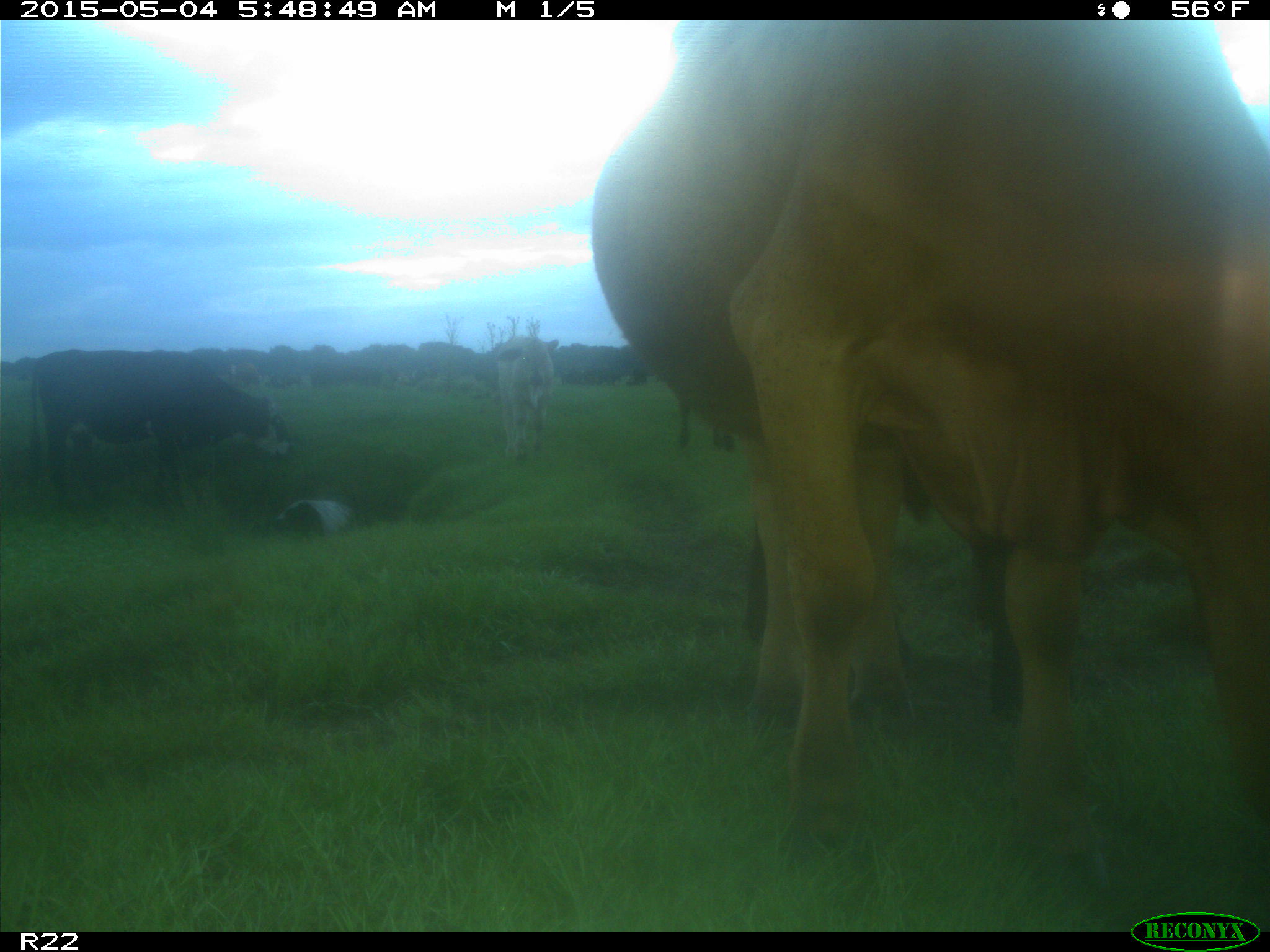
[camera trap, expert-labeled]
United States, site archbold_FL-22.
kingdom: Animalia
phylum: Chordata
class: Mammalia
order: Artiodactyla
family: Bovidae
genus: Bos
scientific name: Bos taurus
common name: domestic cow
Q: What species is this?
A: Bos taurus (domestic cow).